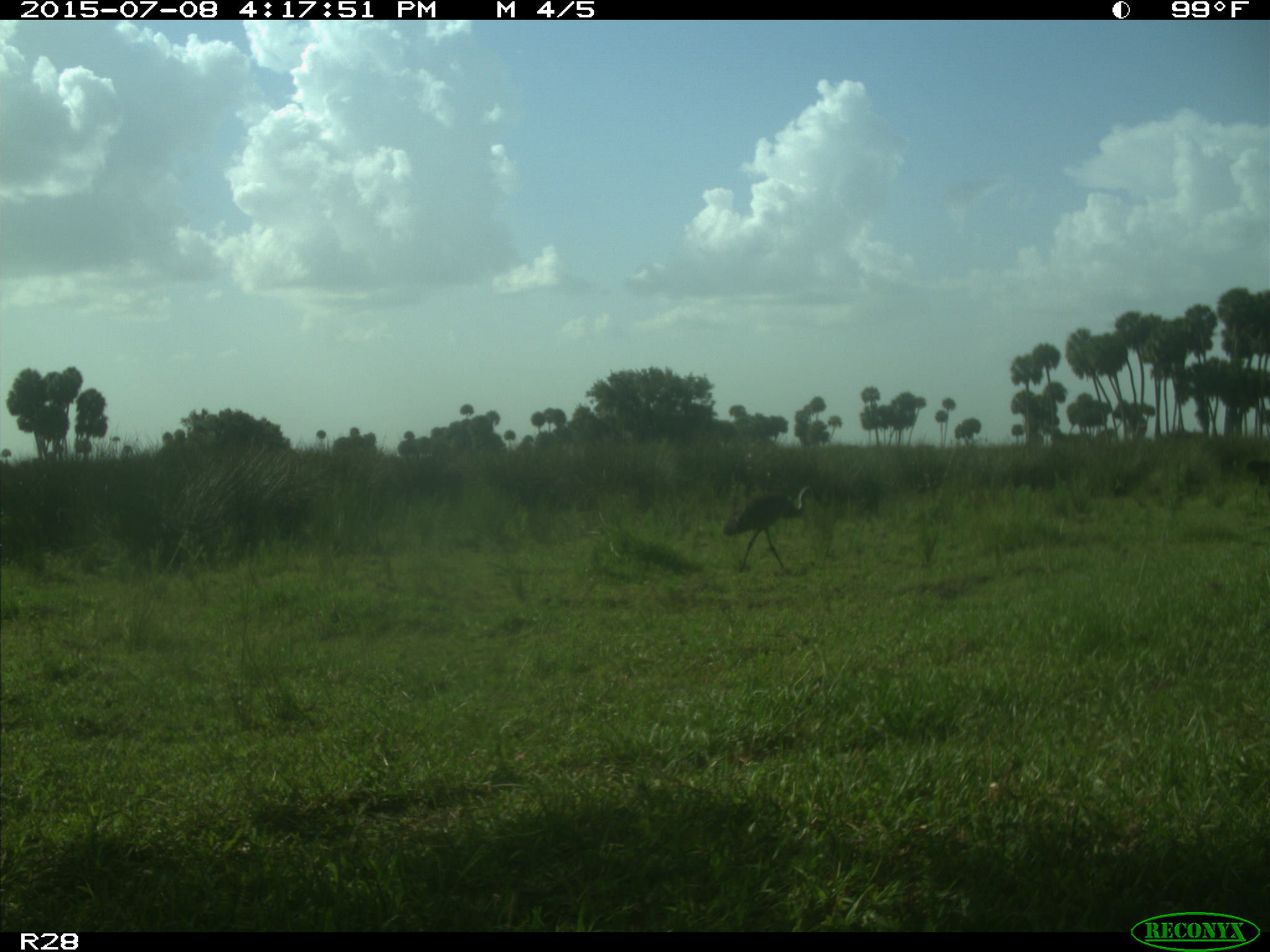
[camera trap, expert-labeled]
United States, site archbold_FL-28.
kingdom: Animalia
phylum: Chordata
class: Aves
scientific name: Aves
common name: birds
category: unidentified bird